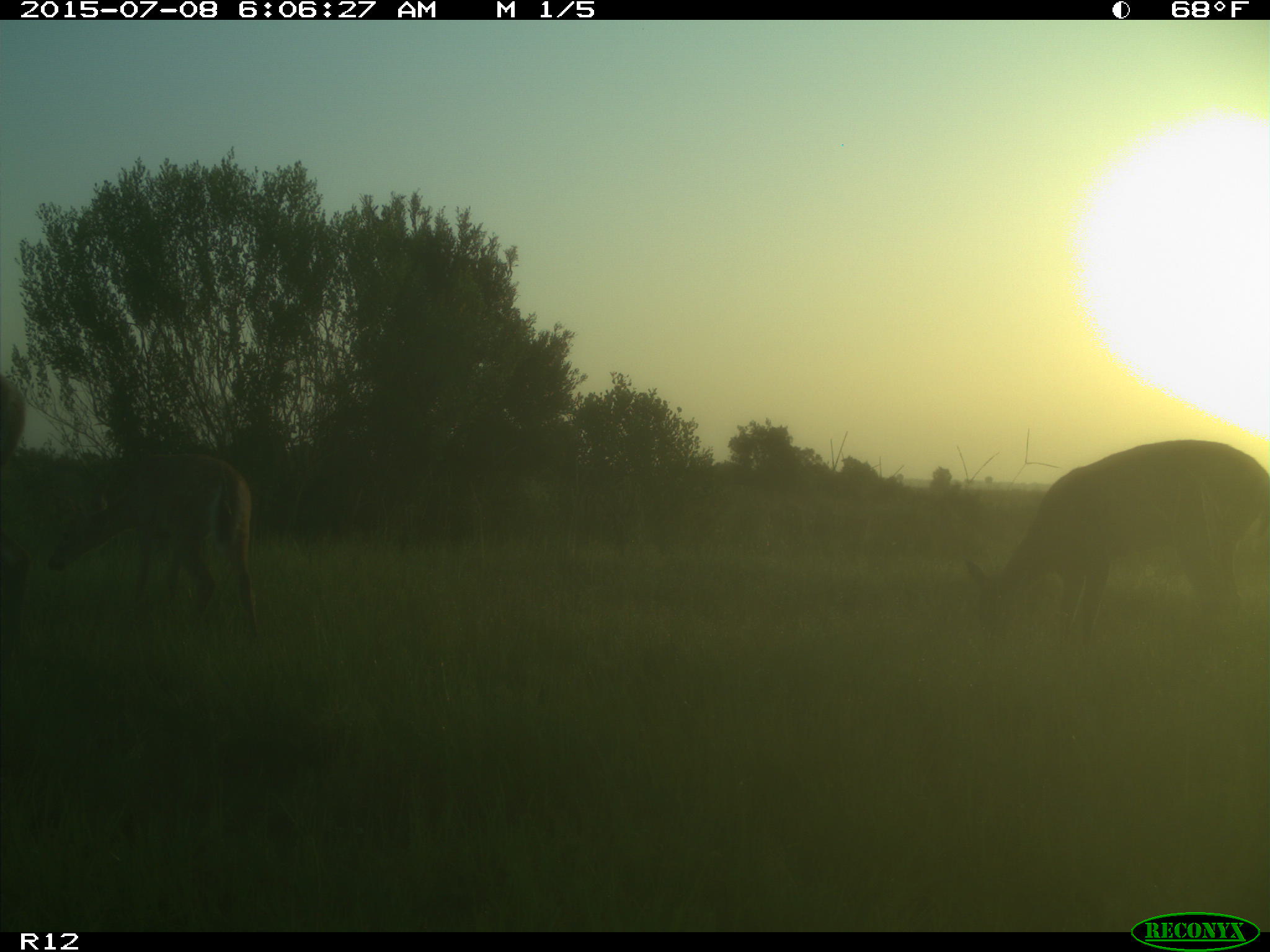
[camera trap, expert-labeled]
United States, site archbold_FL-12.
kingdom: Animalia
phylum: Chordata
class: Mammalia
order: Artiodactyla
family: Cervidae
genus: Odocoileus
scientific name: Odocoileus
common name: deer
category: unidentified deer